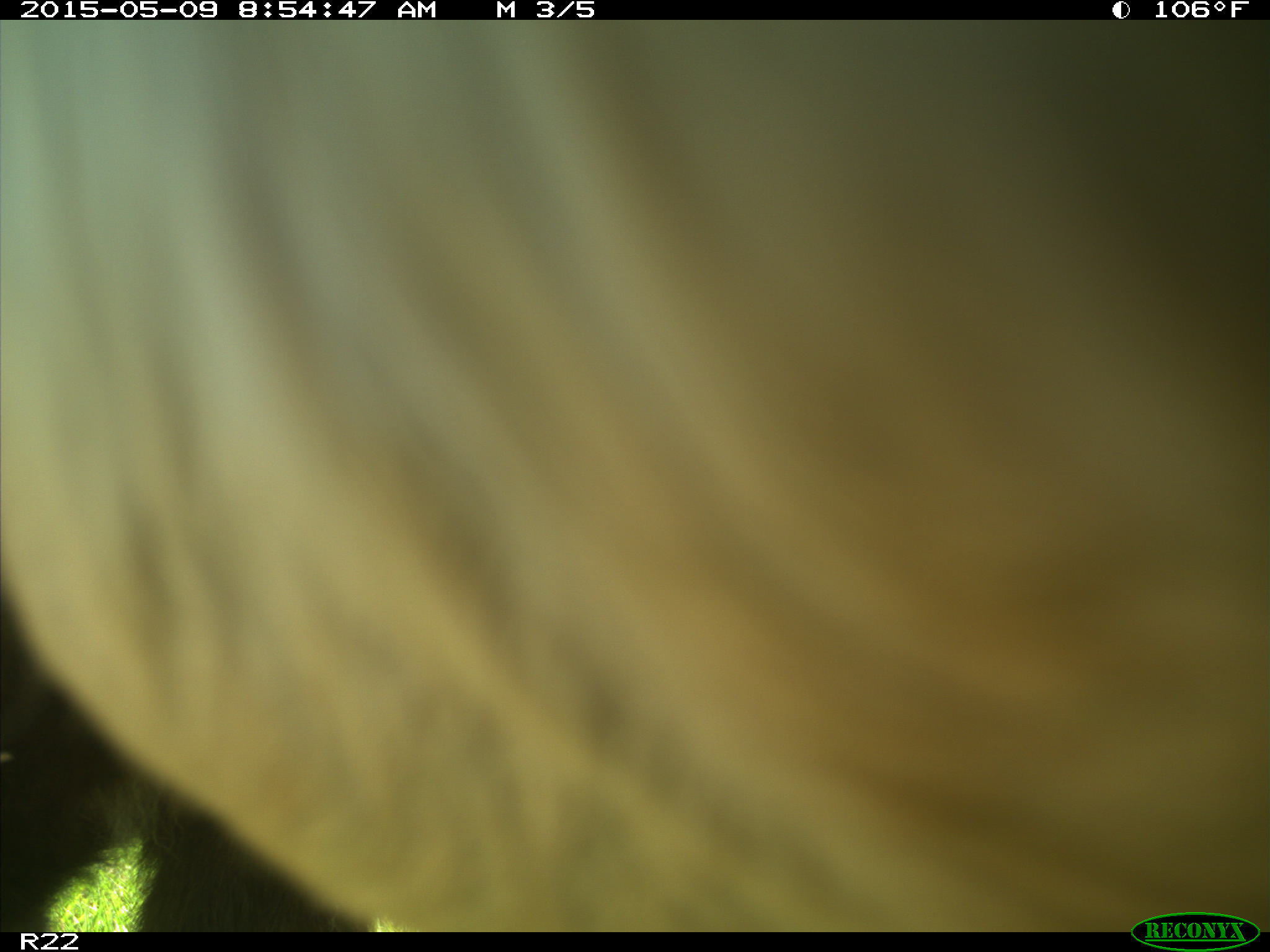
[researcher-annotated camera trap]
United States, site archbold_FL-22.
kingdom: Animalia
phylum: Chordata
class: Mammalia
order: Artiodactyla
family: Bovidae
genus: Bos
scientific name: Bos taurus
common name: domestic cow